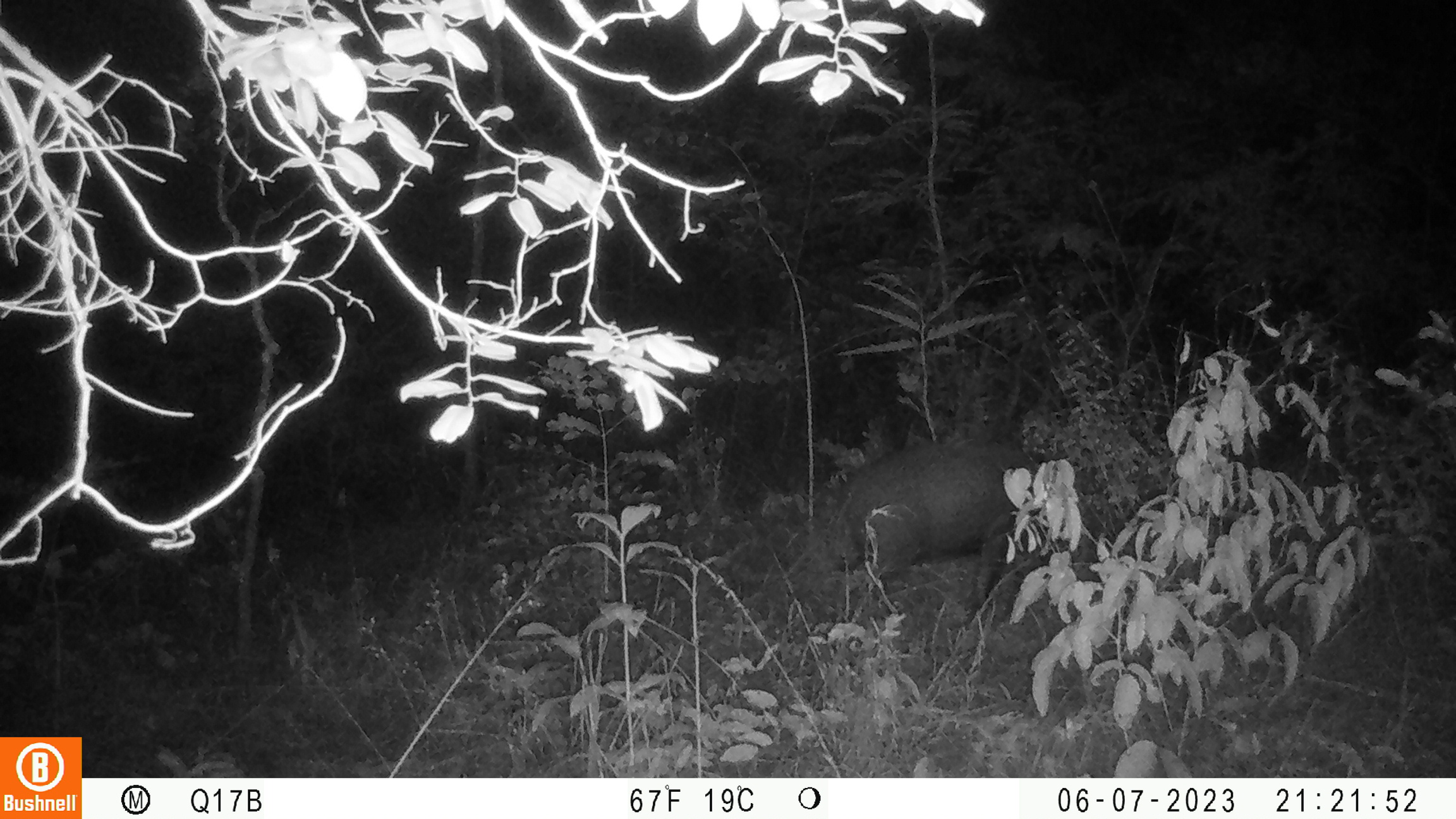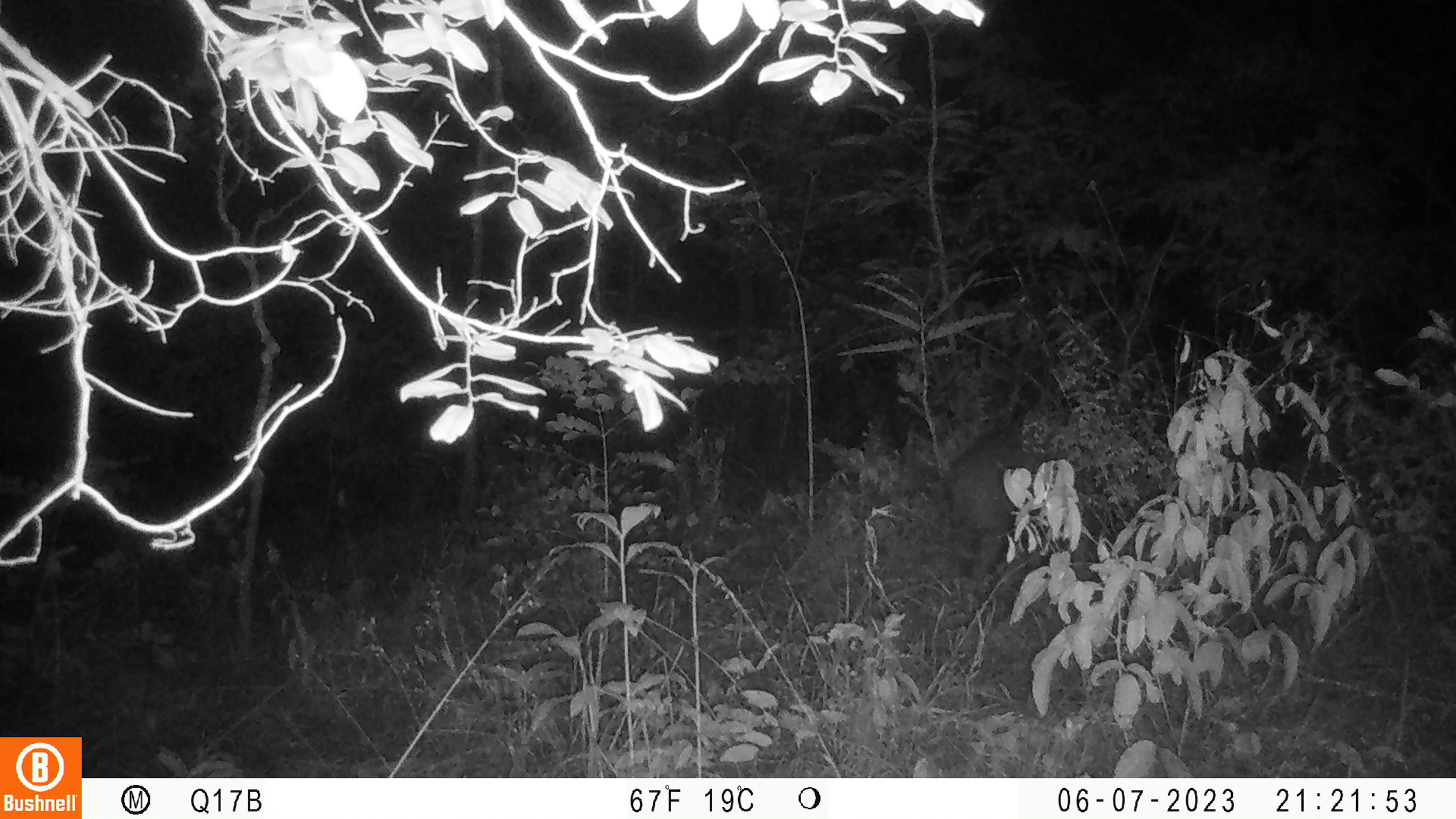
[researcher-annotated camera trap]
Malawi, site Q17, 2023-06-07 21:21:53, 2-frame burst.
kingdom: Animalia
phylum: Chordata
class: Mammalia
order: Artiodactyla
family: Suidae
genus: Potamochoerus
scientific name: Potamochoerus larvatus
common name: bushpig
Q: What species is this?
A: Bushpig (Potamochoerus larvatus).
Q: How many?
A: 1.